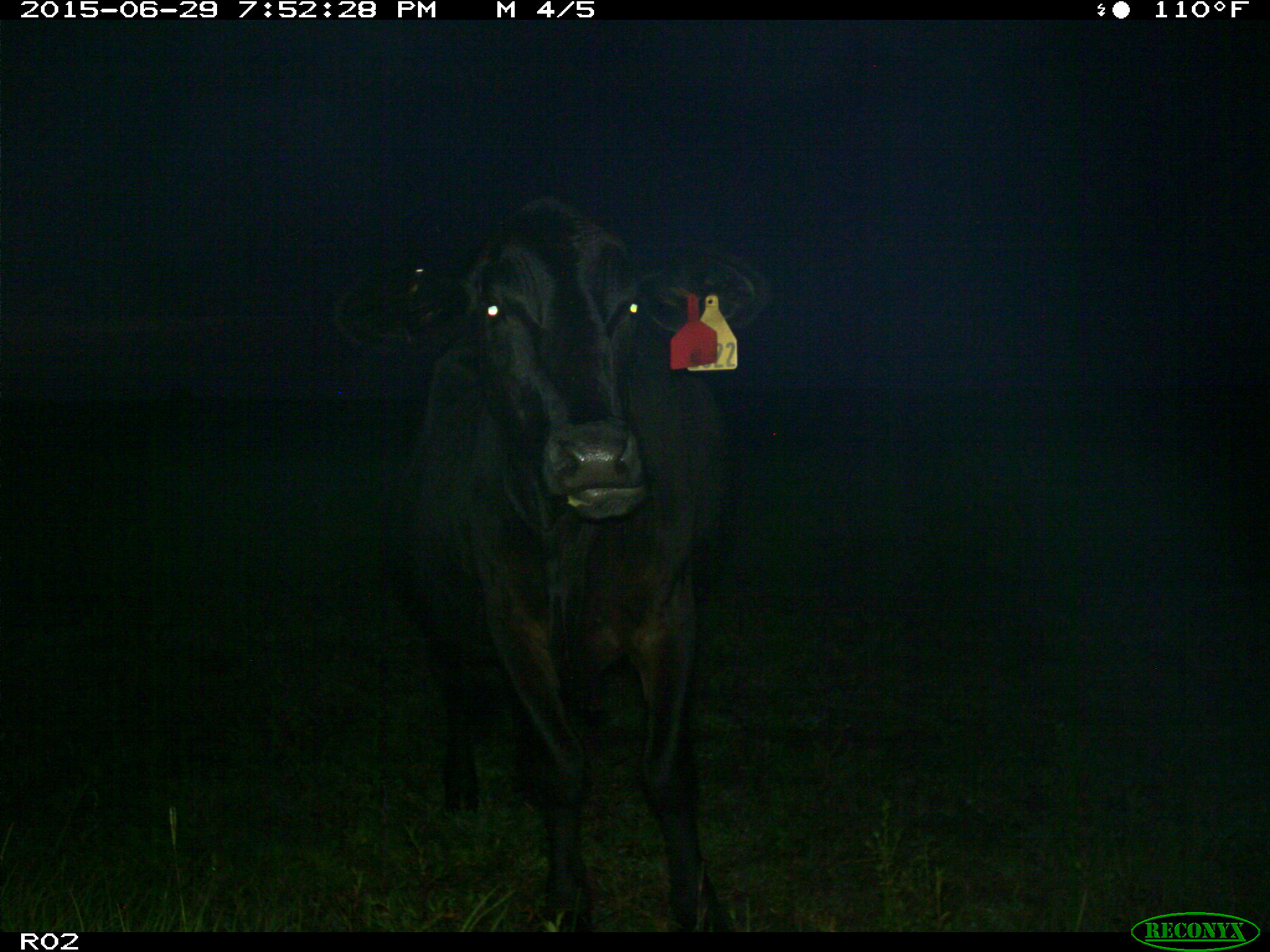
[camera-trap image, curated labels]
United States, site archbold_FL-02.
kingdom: Animalia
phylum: Chordata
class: Mammalia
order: Artiodactyla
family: Bovidae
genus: Bos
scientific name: Bos taurus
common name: domestic cow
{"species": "Bos taurus (domestic cow)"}